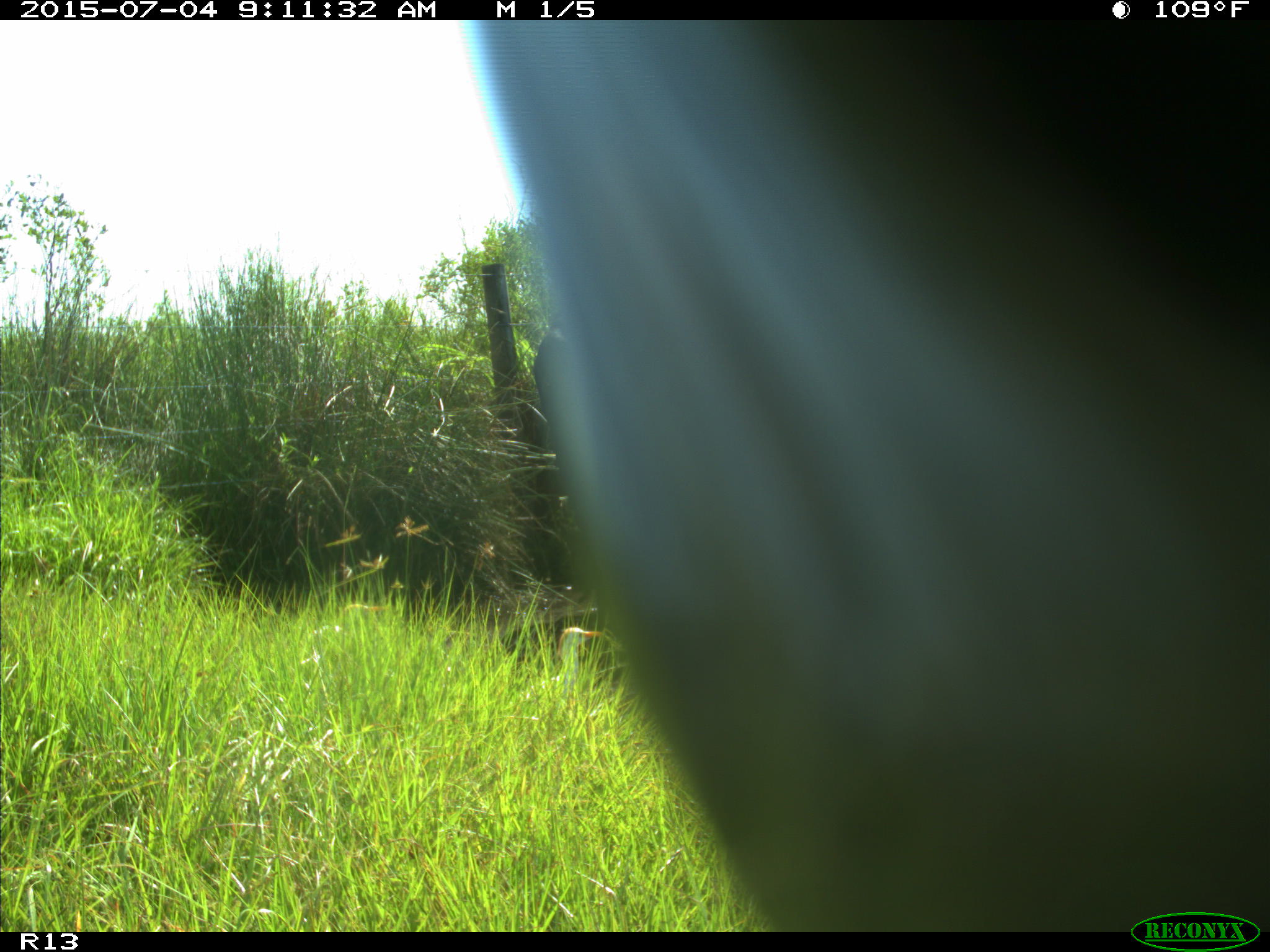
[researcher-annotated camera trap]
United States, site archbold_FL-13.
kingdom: Animalia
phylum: Chordata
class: Mammalia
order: Artiodactyla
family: Bovidae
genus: Bos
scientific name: Bos taurus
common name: domestic cow